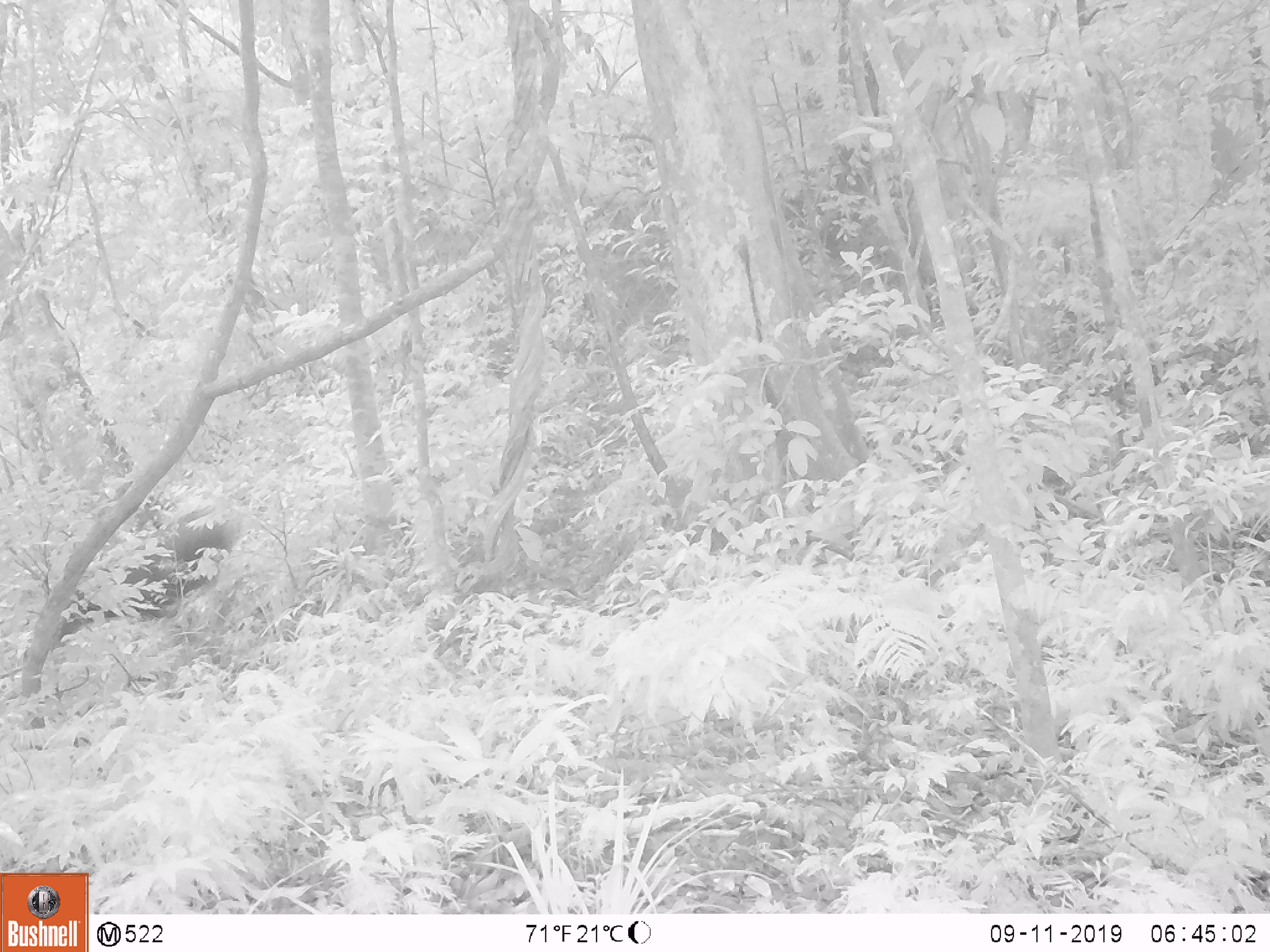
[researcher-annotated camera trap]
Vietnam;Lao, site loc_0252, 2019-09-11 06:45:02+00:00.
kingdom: Animalia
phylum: Chordata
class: Mammalia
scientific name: Mammalia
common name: mammal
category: unidentified small mammal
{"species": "unidentified small mammal (mammal) (Mammalia)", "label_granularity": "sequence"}